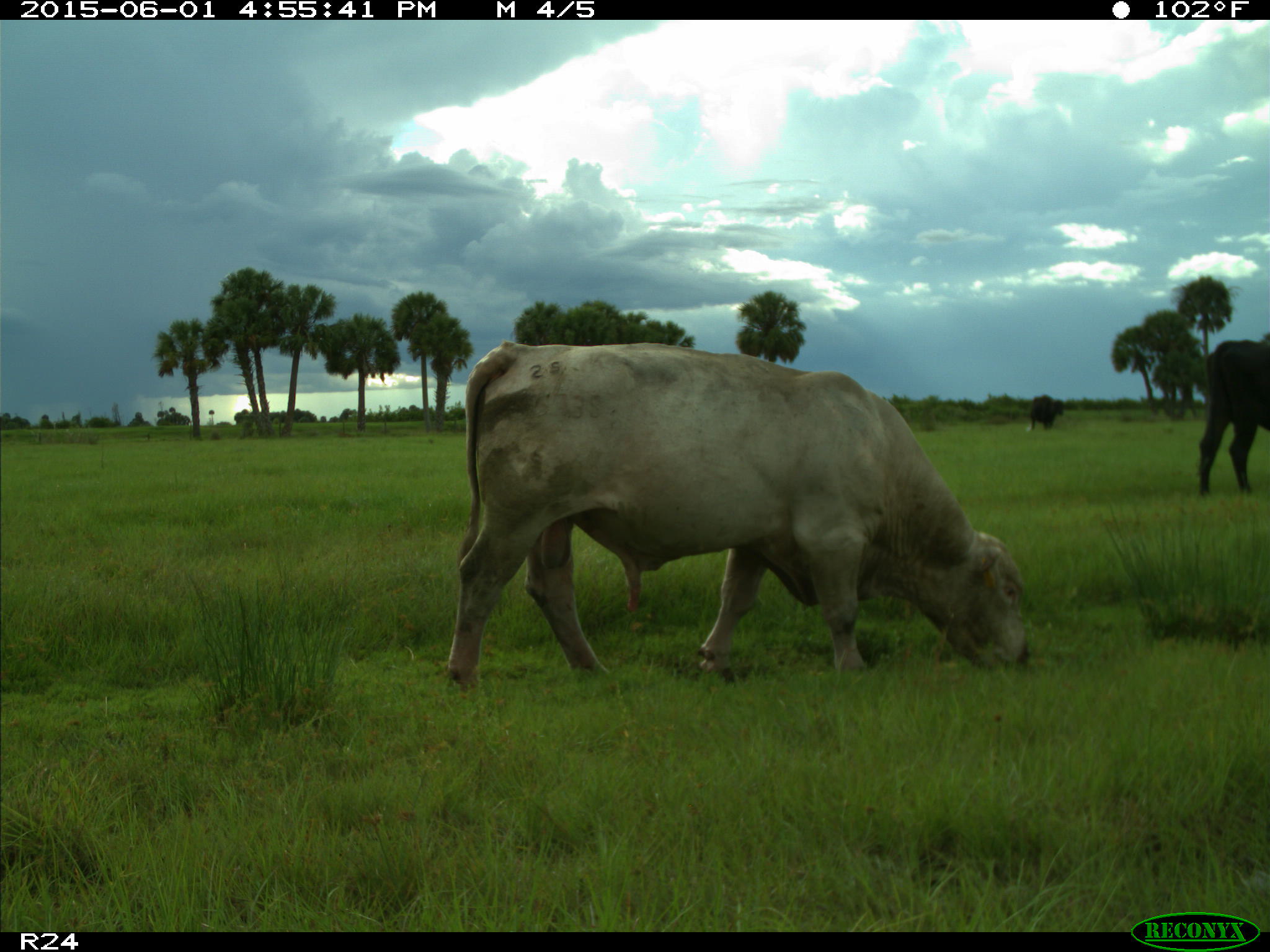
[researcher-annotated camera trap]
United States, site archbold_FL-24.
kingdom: Animalia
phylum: Chordata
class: Mammalia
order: Artiodactyla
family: Bovidae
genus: Bos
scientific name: Bos taurus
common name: domestic cow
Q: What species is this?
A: Bos taurus (domestic cow).